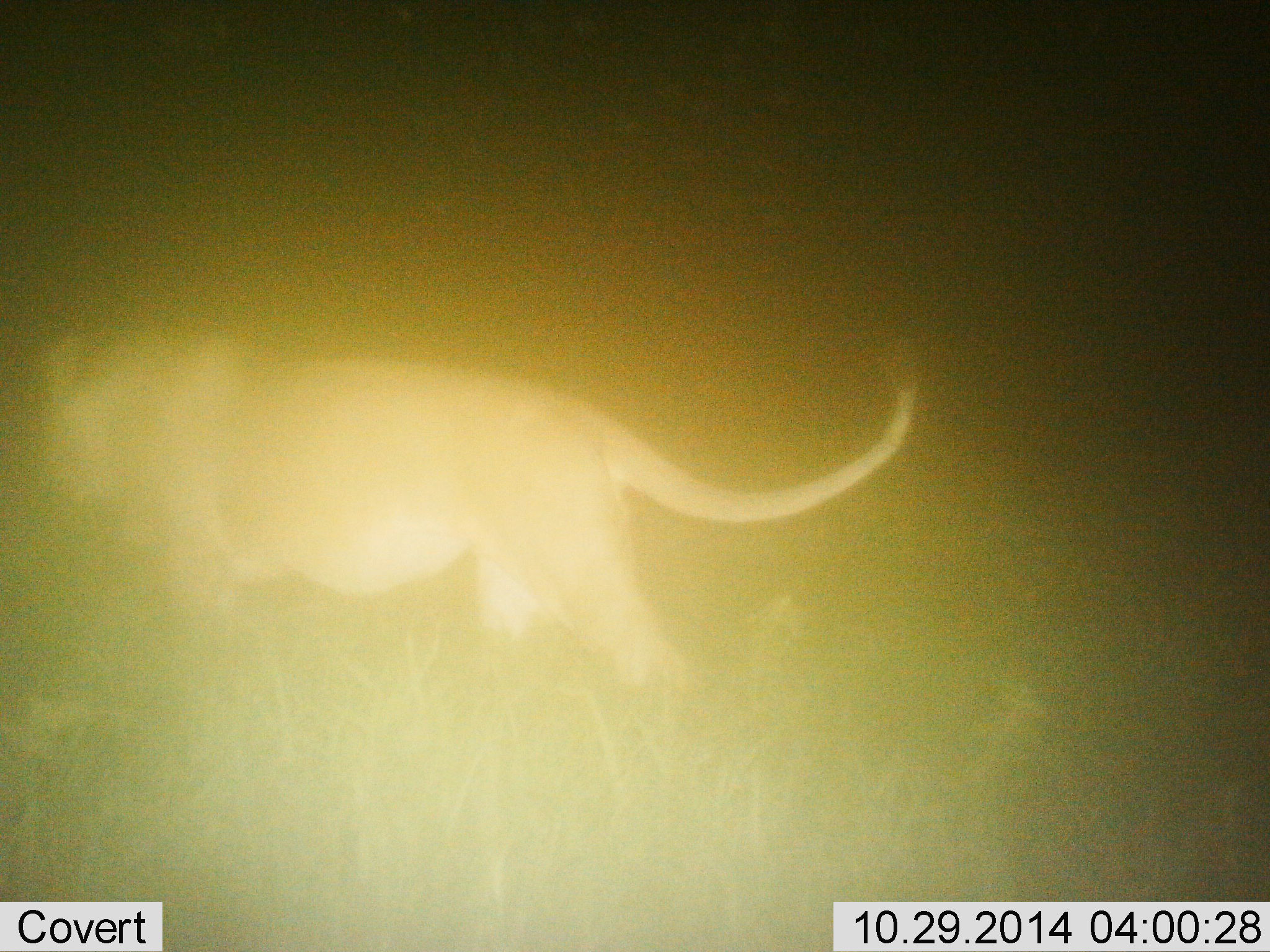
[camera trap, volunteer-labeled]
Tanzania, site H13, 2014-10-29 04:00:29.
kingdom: Animalia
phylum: Chordata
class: Mammalia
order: Carnivora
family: Felidae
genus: Panthera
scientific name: Panthera leo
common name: lion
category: lionfemale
Lionfemale (lion) (Panthera leo), count 1. Behavior (volunteer vote fractions): standing 0%, resting 0%, moving 90%, interacting 10%. Young present (vote fraction): 0%. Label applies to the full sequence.